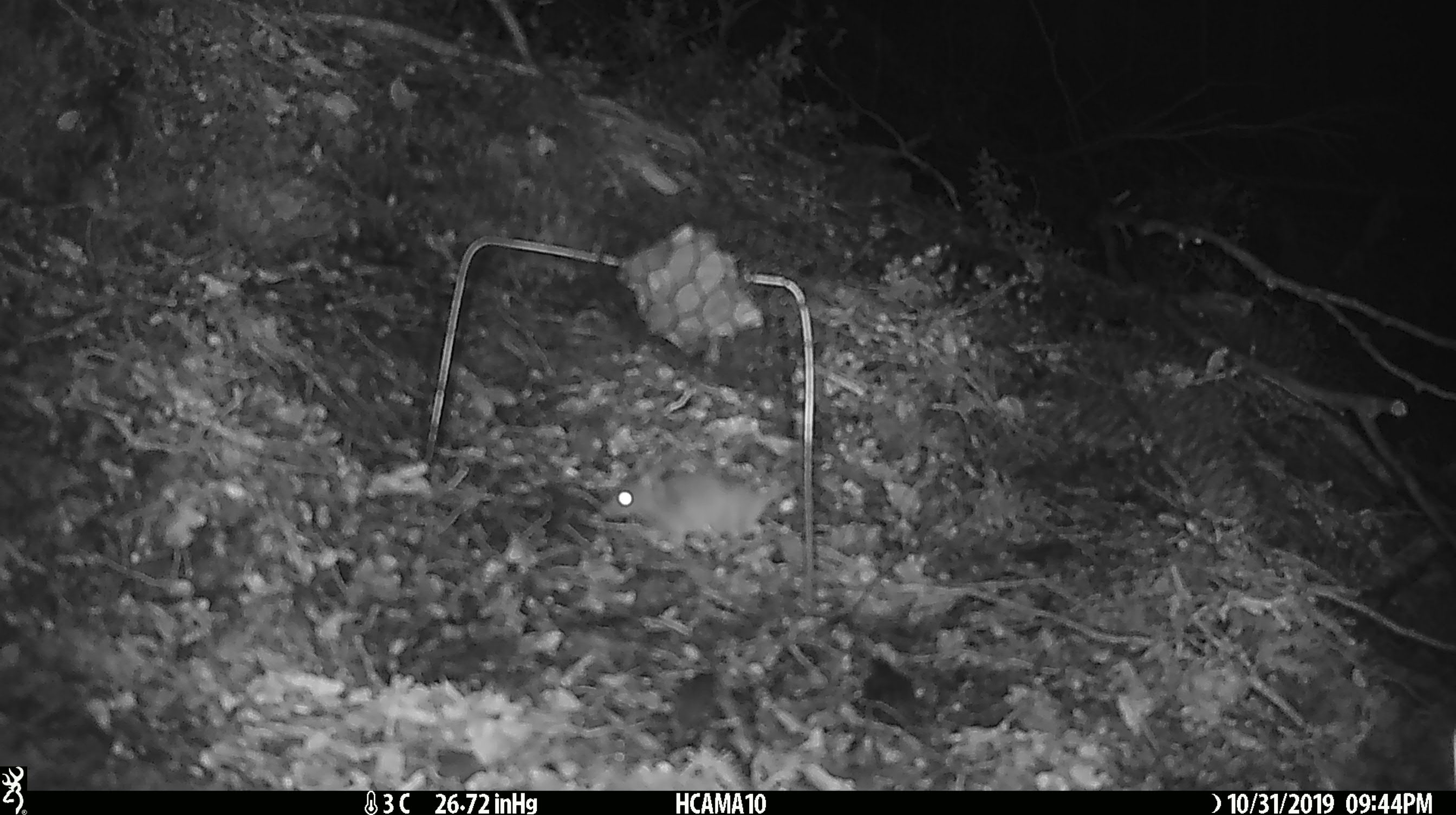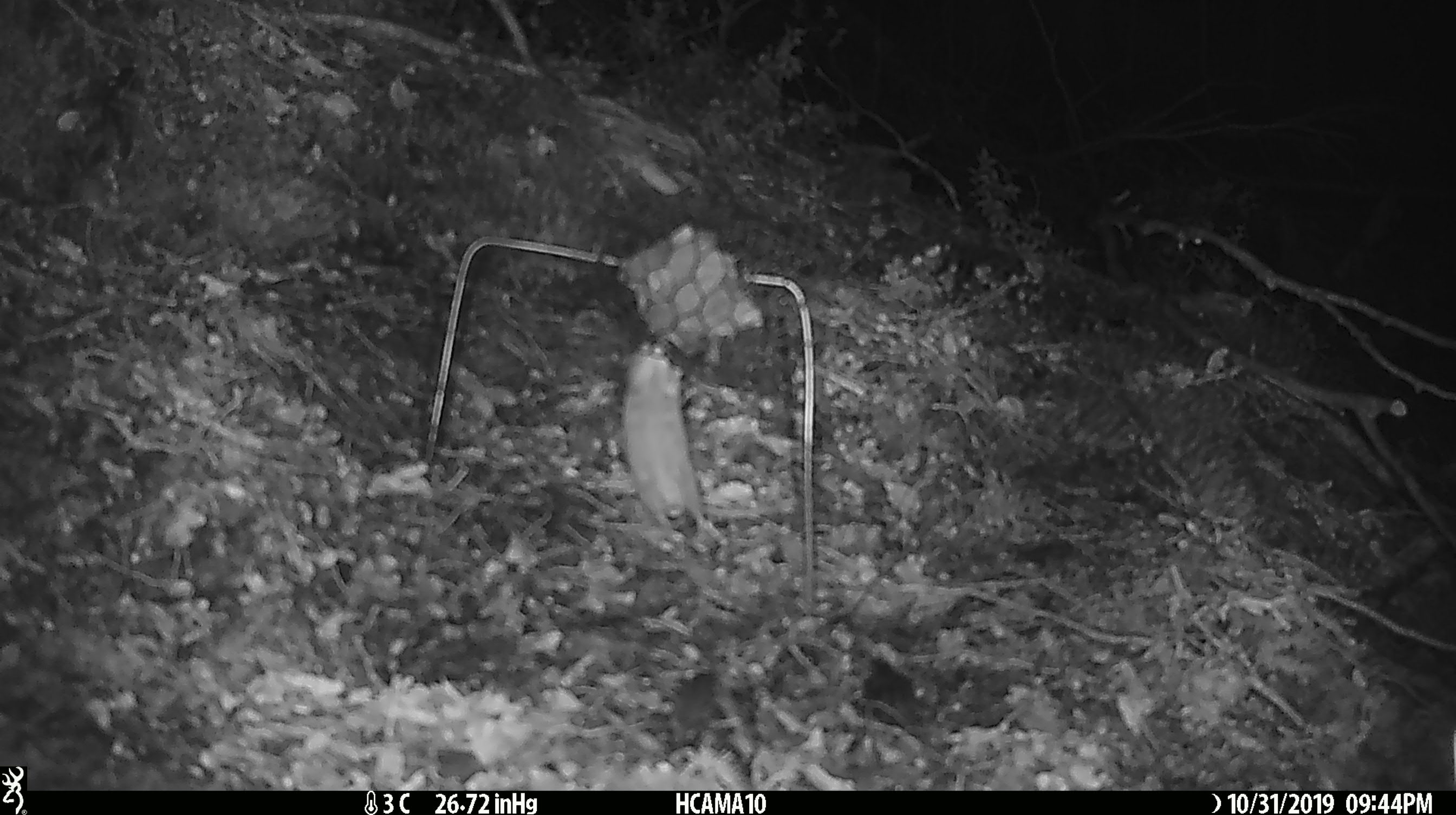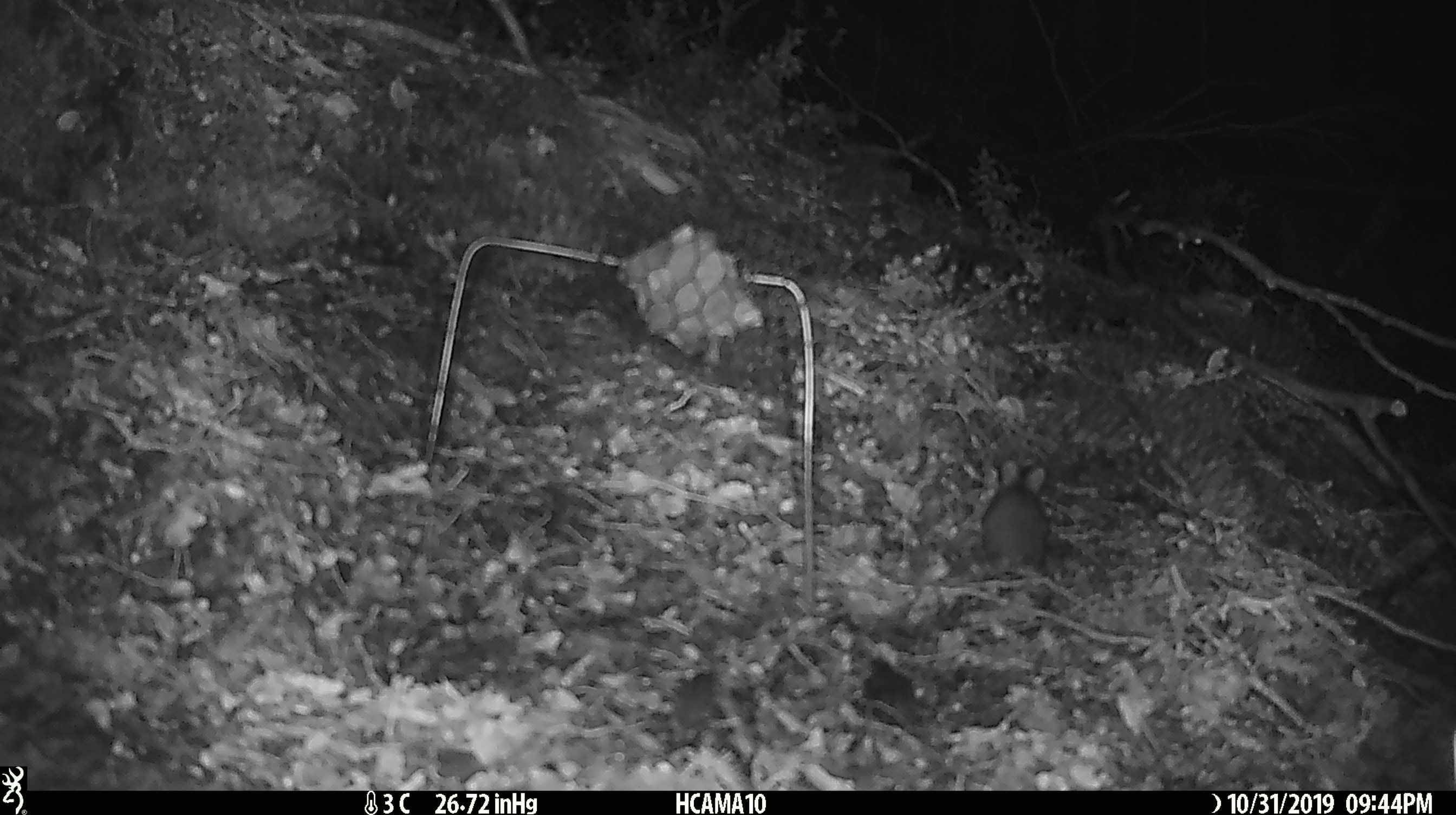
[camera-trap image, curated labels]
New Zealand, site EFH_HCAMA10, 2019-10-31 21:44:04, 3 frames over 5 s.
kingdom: Animalia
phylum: Chordata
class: Mammalia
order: Rodentia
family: Muridae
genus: Mus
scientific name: Mus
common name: mouse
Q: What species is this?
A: Mouse (Mus).